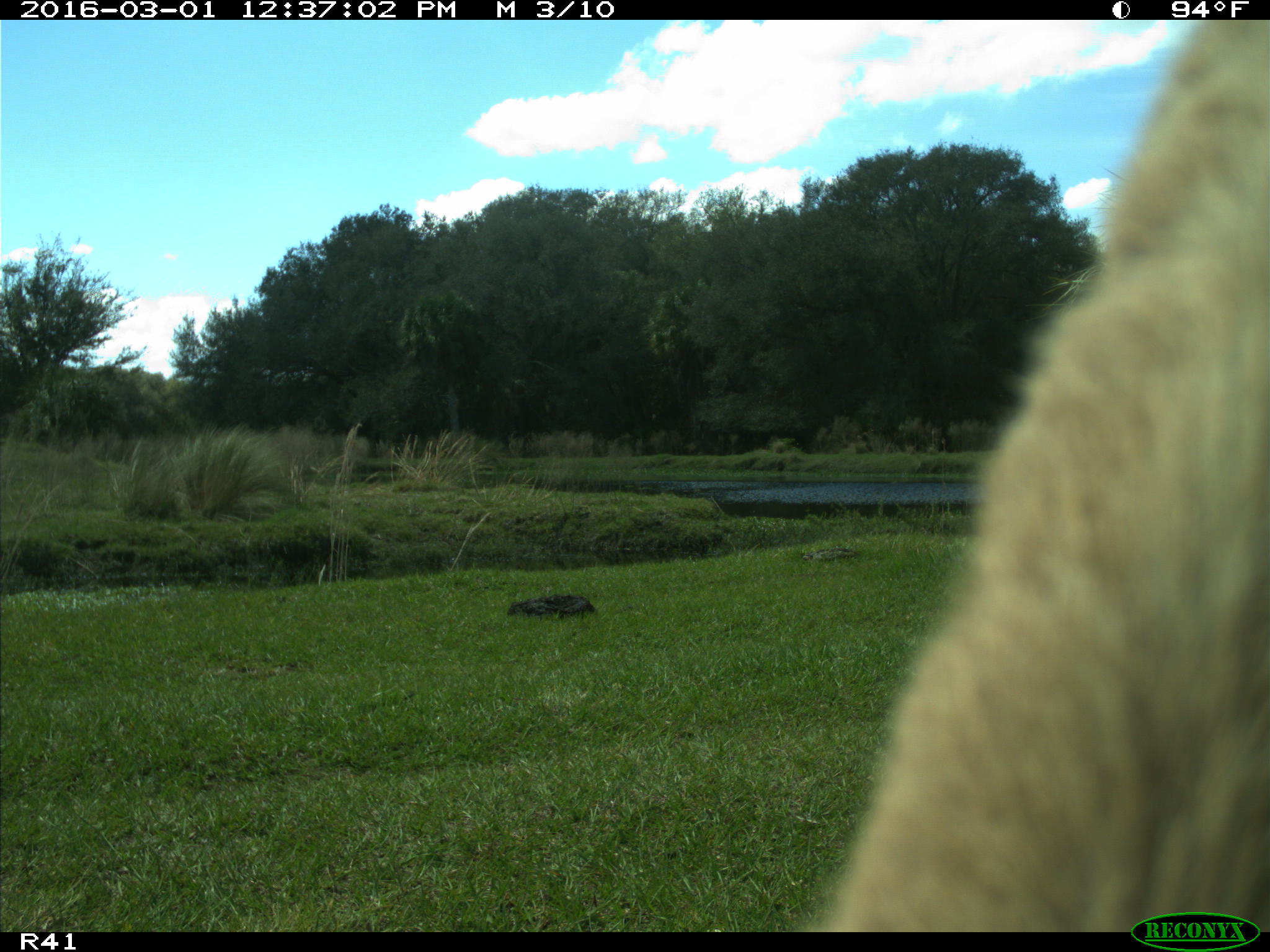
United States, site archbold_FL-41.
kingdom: Animalia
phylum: Chordata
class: Mammalia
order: Artiodactyla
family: Bovidae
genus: Bos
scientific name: Bos taurus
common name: domestic cow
Bos taurus (domestic cow).